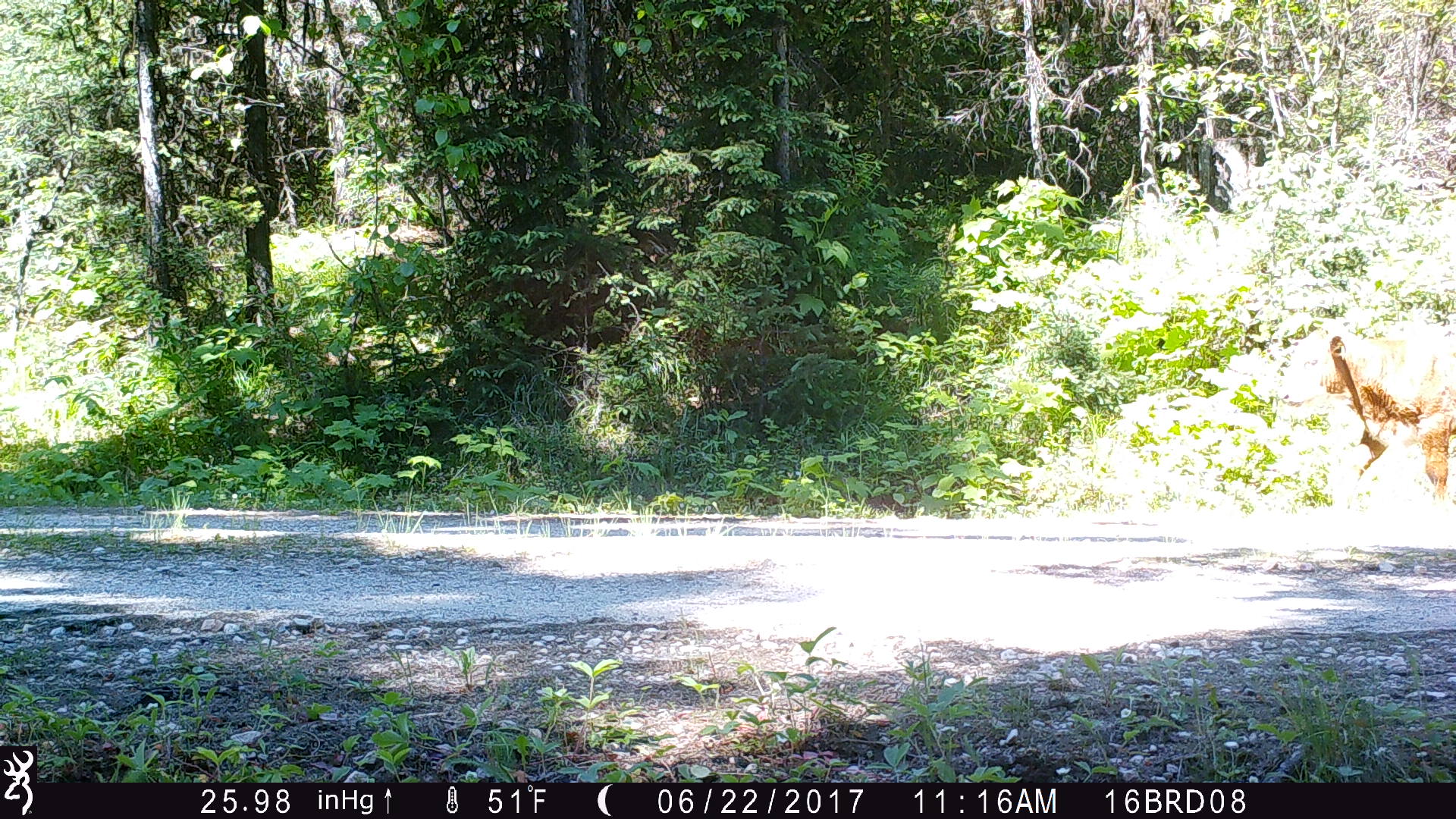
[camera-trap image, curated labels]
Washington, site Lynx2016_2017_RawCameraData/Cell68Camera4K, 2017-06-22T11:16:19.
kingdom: Animalia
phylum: Chordata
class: Mammalia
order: Artiodactyla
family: Bovidae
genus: Bos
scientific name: Bos taurus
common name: domestic cattle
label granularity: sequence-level